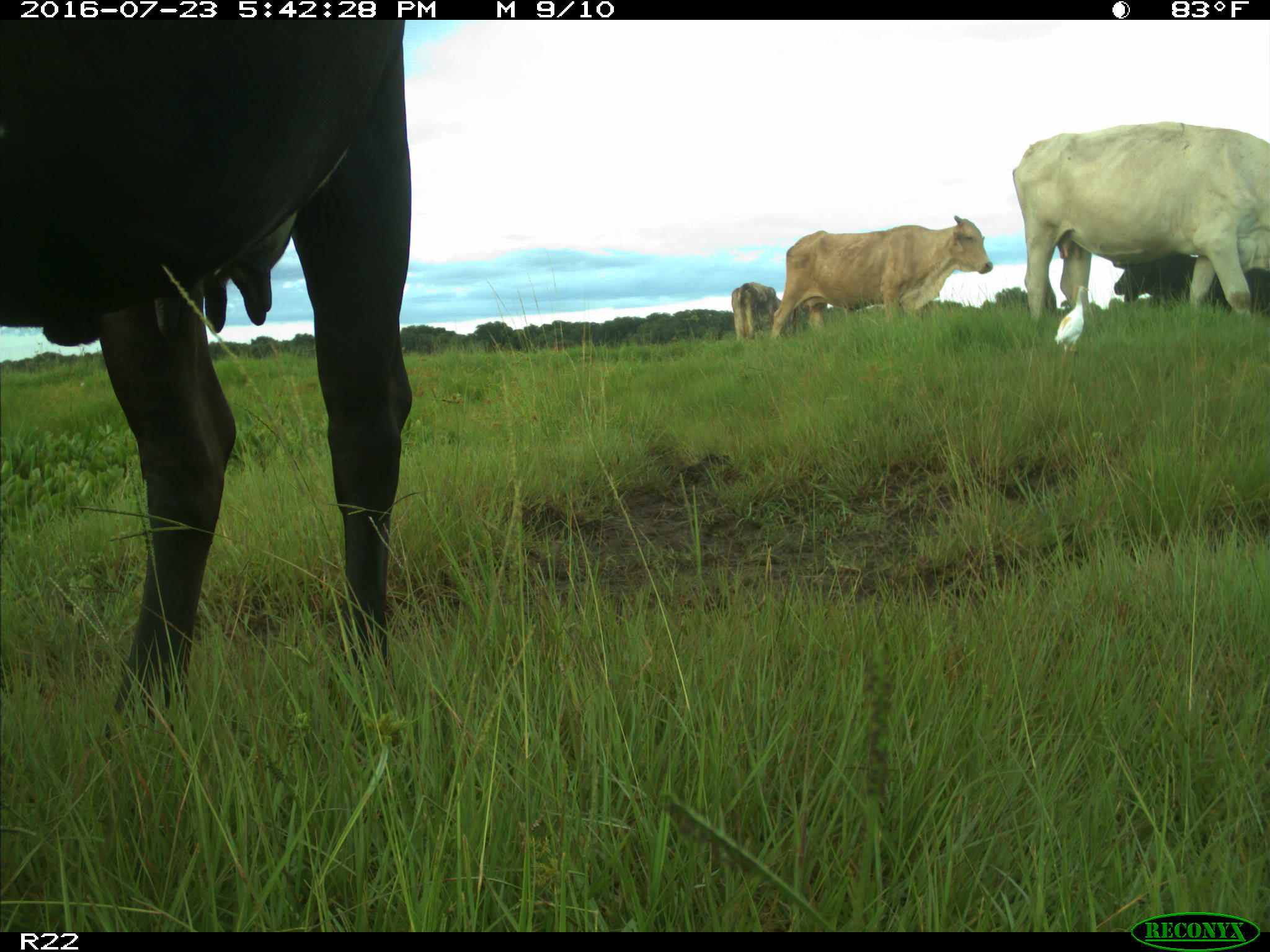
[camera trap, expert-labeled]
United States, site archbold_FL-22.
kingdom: Animalia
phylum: Chordata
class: Mammalia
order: Artiodactyla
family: Bovidae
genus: Bos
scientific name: Bos taurus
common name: domestic cow